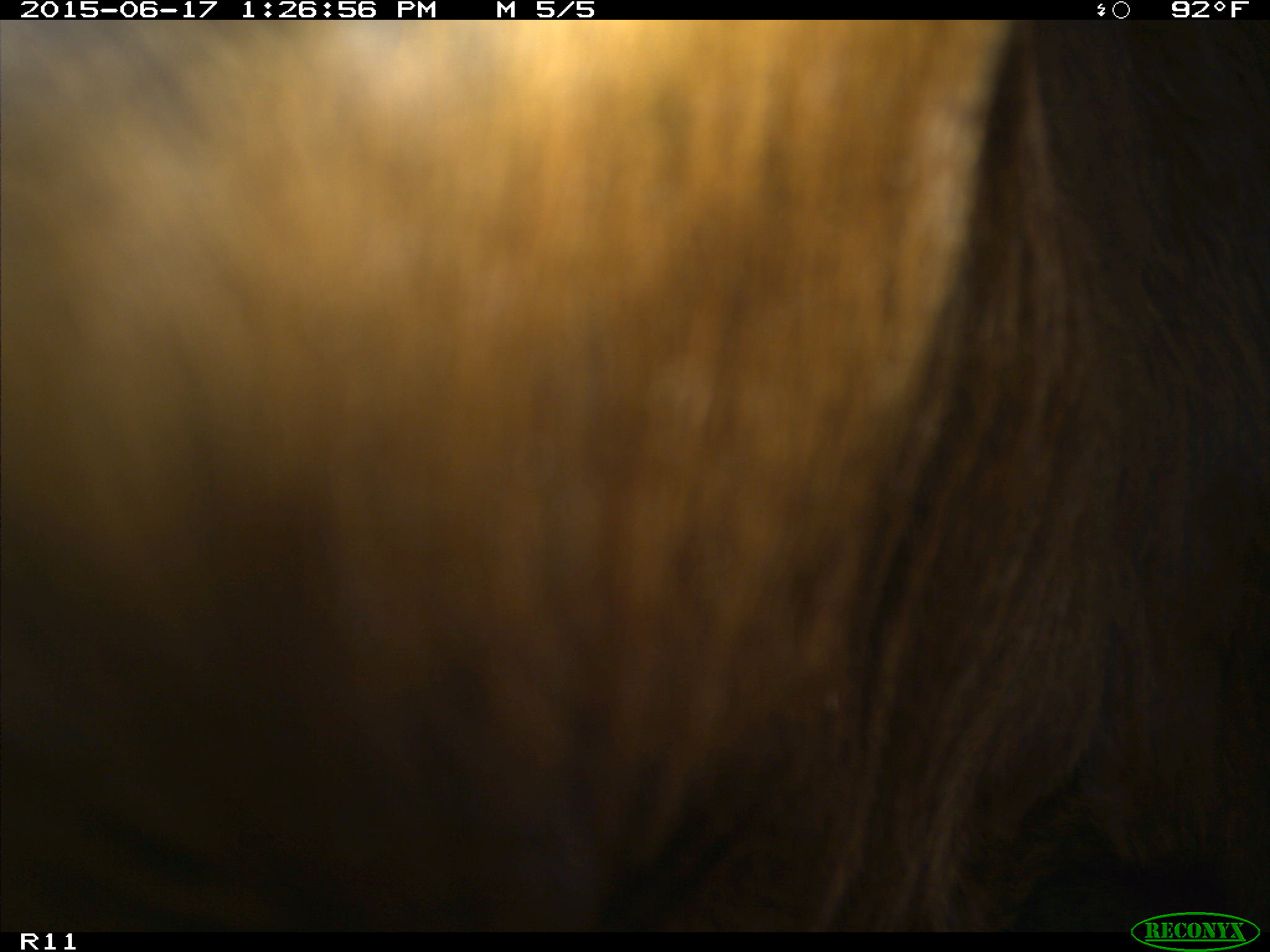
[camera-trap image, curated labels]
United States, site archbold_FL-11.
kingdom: Animalia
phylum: Chordata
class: Mammalia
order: Artiodactyla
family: Bovidae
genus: Bos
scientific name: Bos taurus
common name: domestic cow